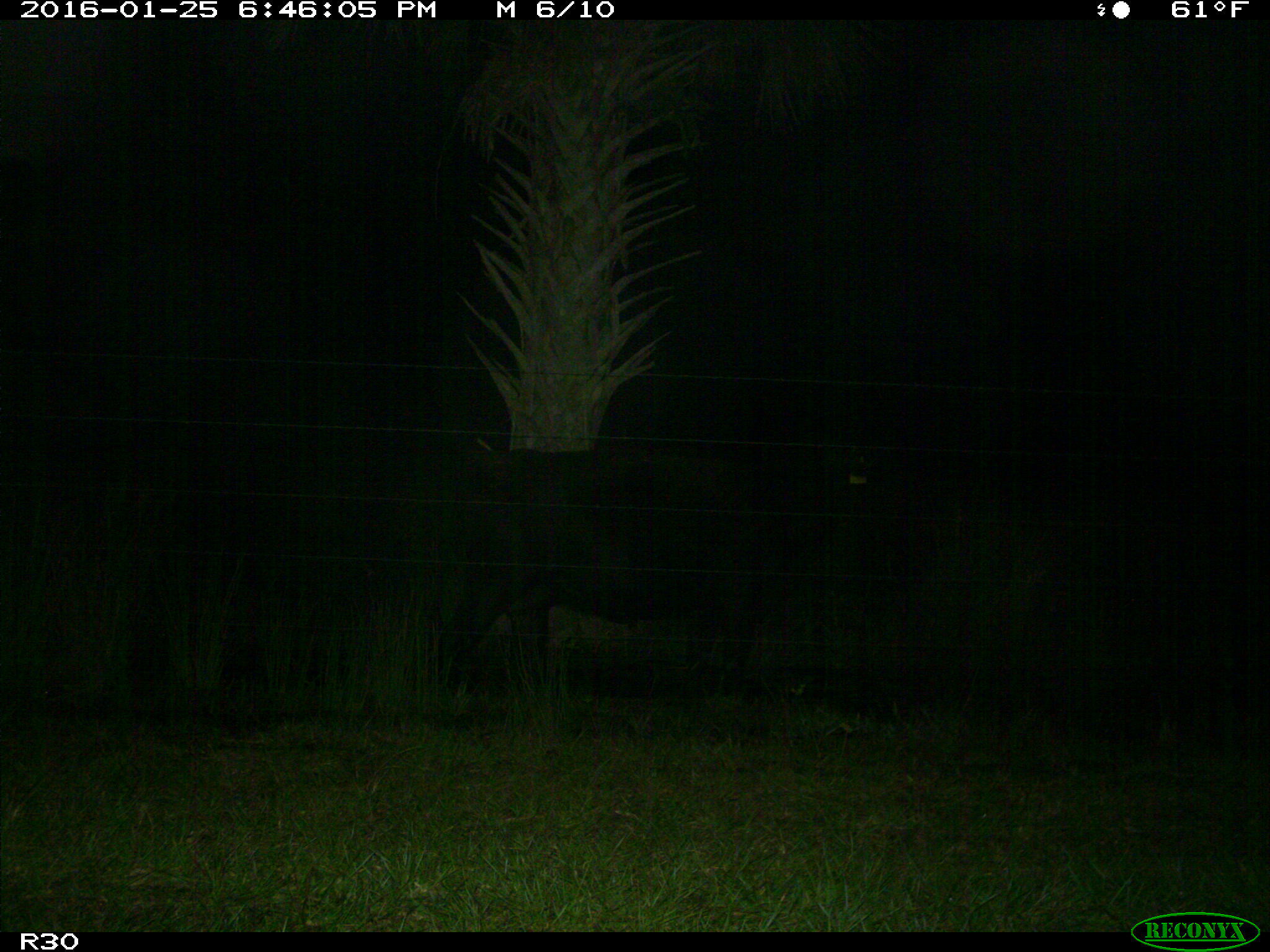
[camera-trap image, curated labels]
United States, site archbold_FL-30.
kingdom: Animalia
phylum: Chordata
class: Mammalia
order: Artiodactyla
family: Bovidae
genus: Bos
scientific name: Bos taurus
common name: domestic cow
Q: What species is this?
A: Bos taurus (domestic cow).